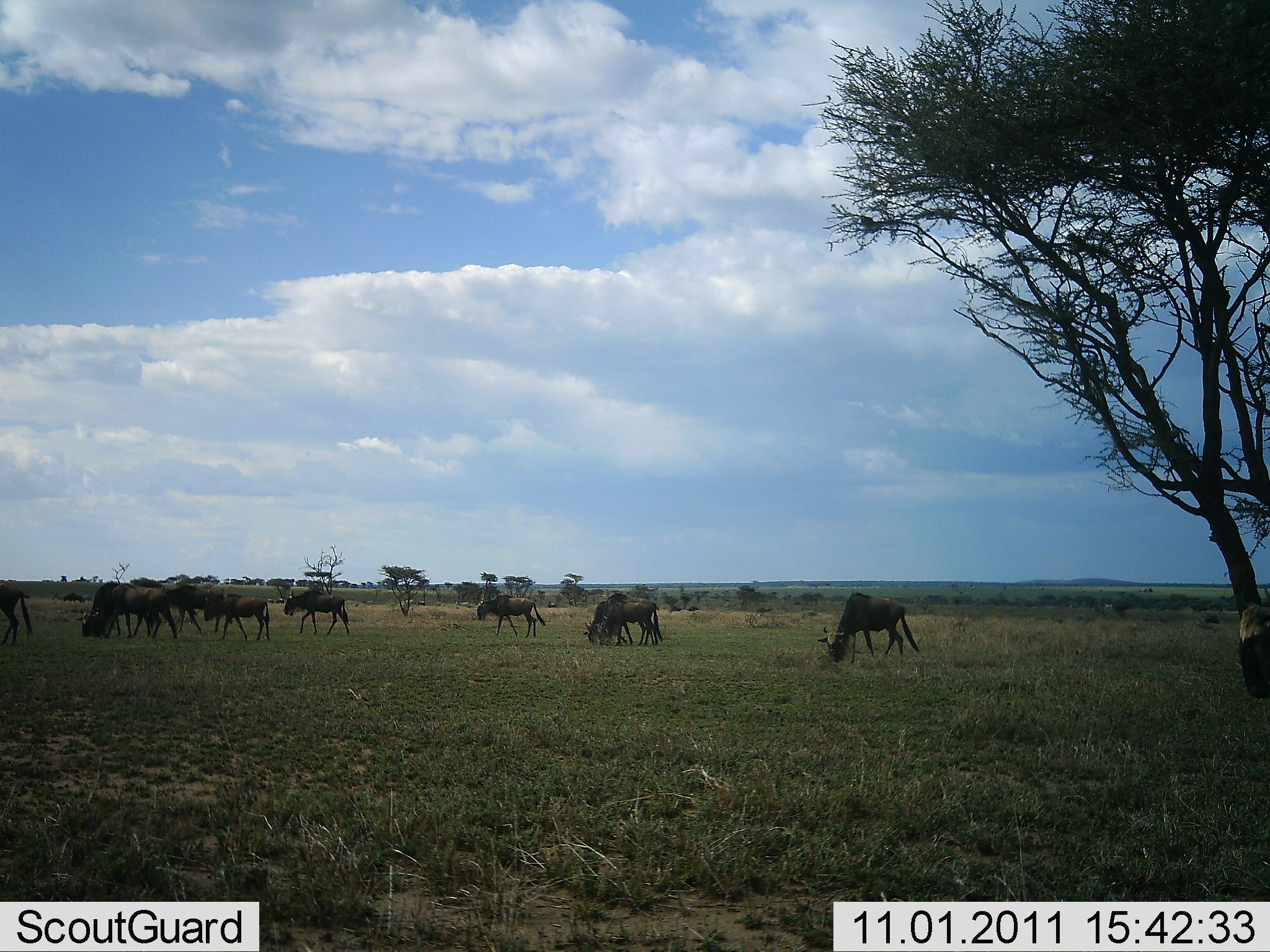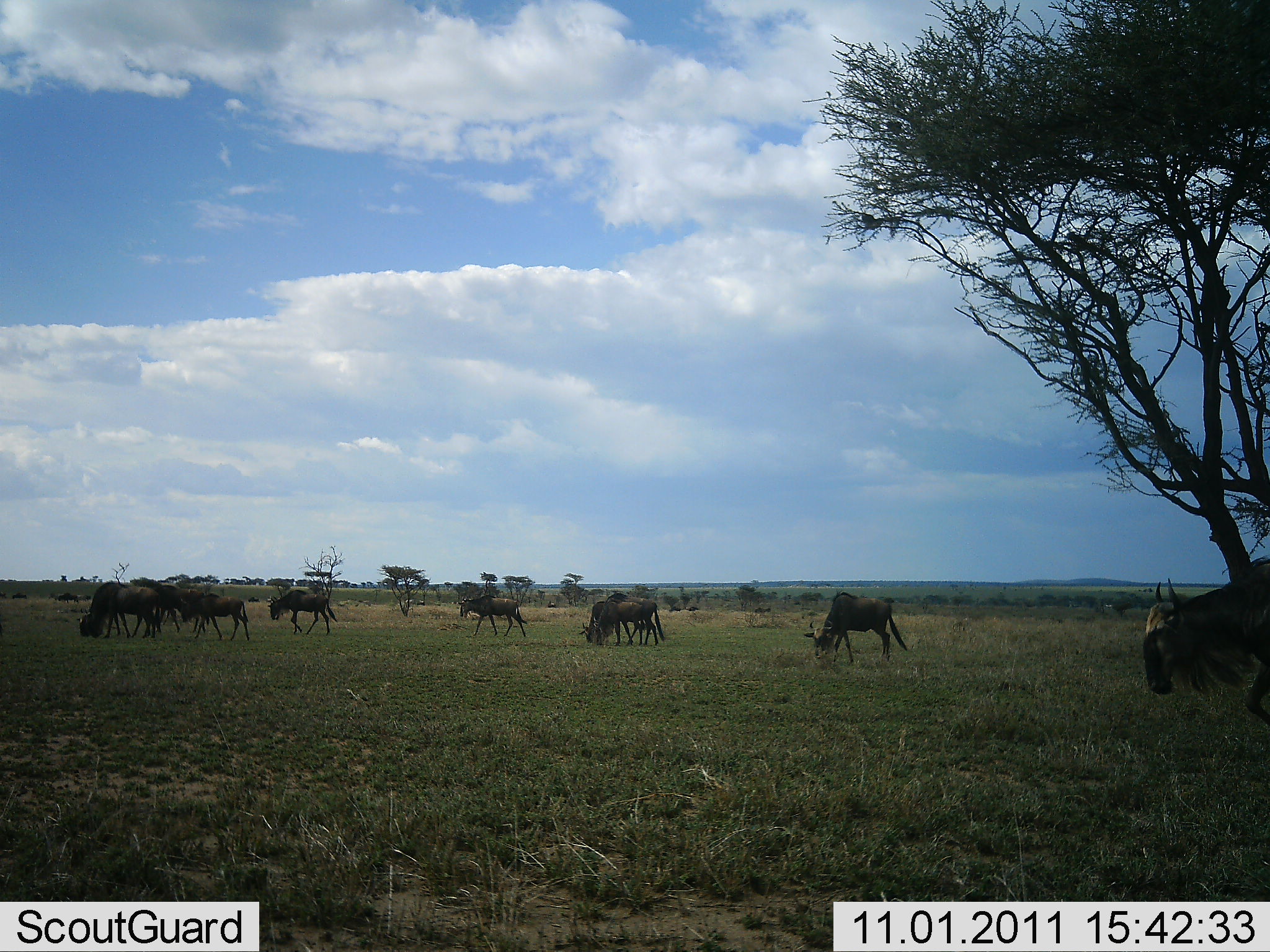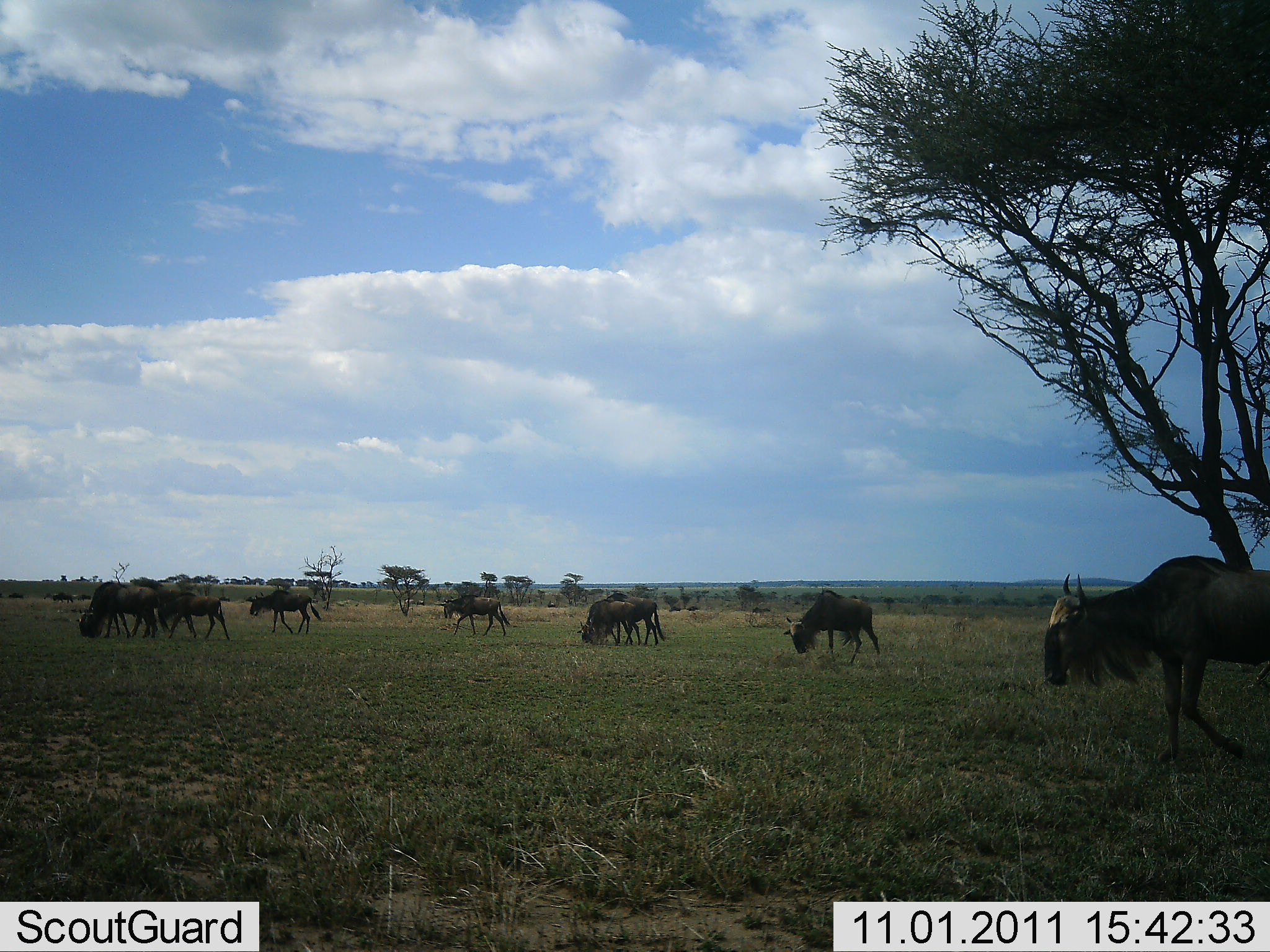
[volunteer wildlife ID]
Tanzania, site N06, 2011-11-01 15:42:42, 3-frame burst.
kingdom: Animalia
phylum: Chordata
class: Mammalia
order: Artiodactyla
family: Bovidae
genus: Connochaetes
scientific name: Connochaetes taurinus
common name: blue wildebeest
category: wildebeest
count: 11-50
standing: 0%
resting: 0%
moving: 73%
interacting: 0%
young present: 18%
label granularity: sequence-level